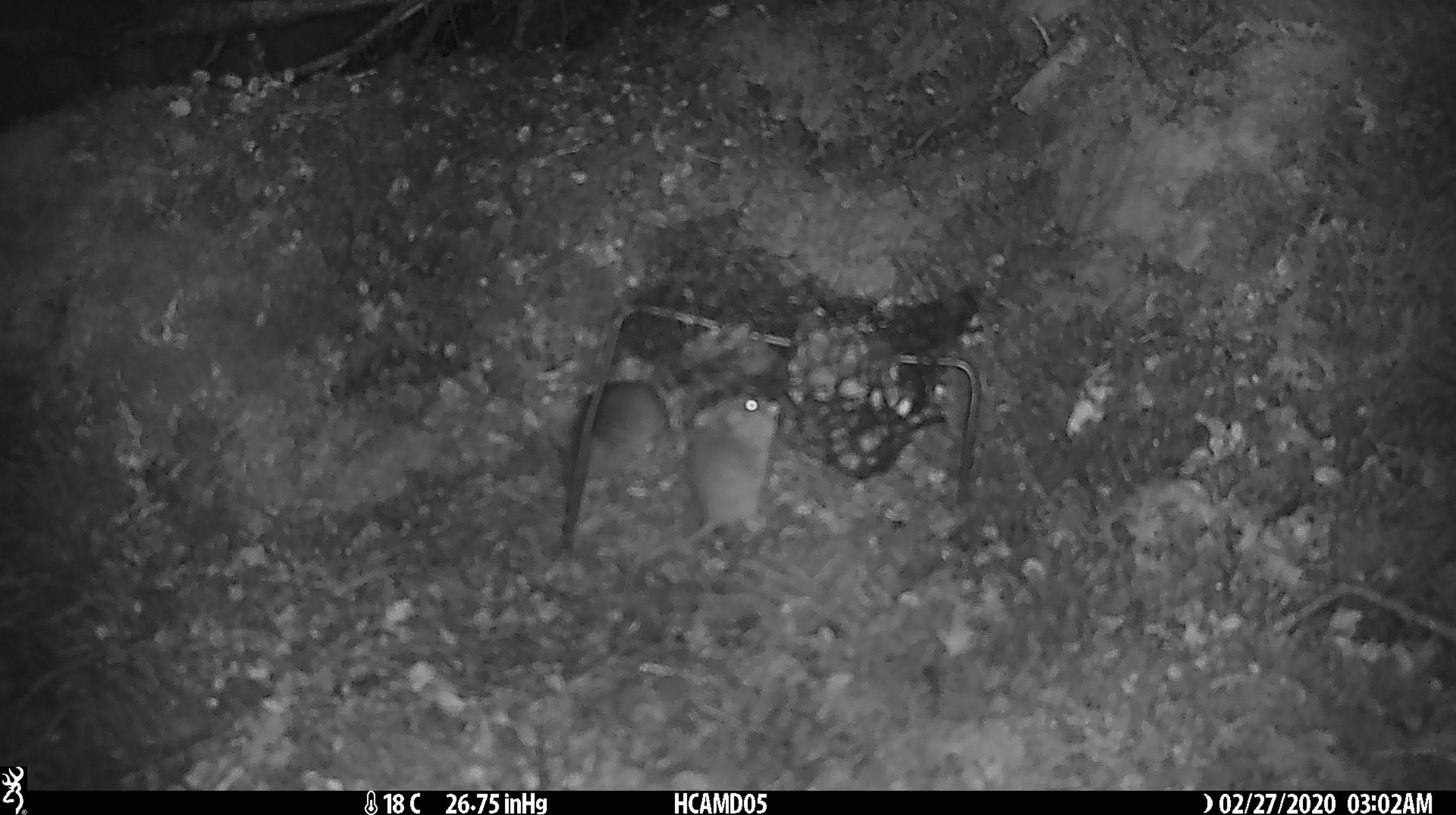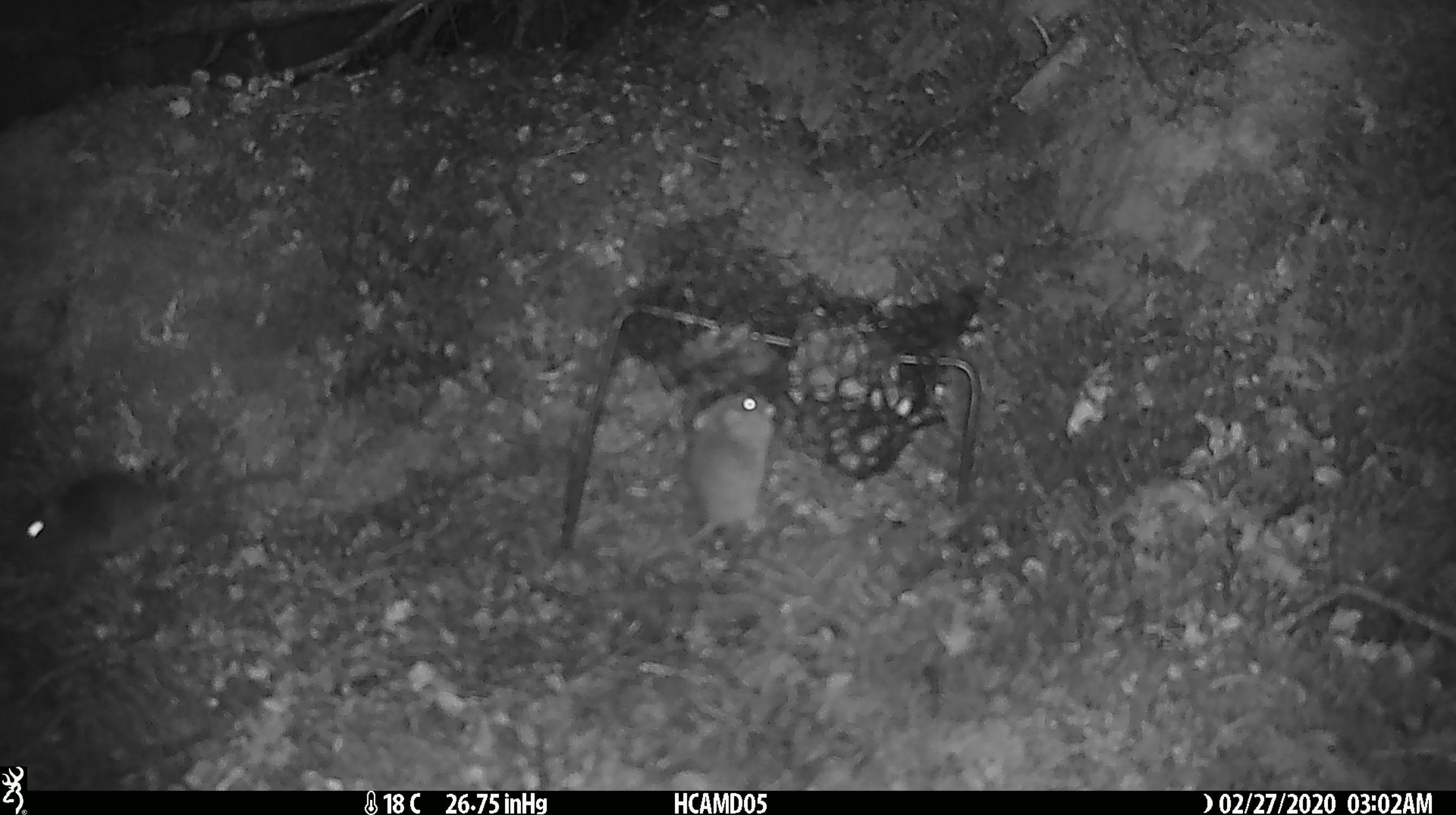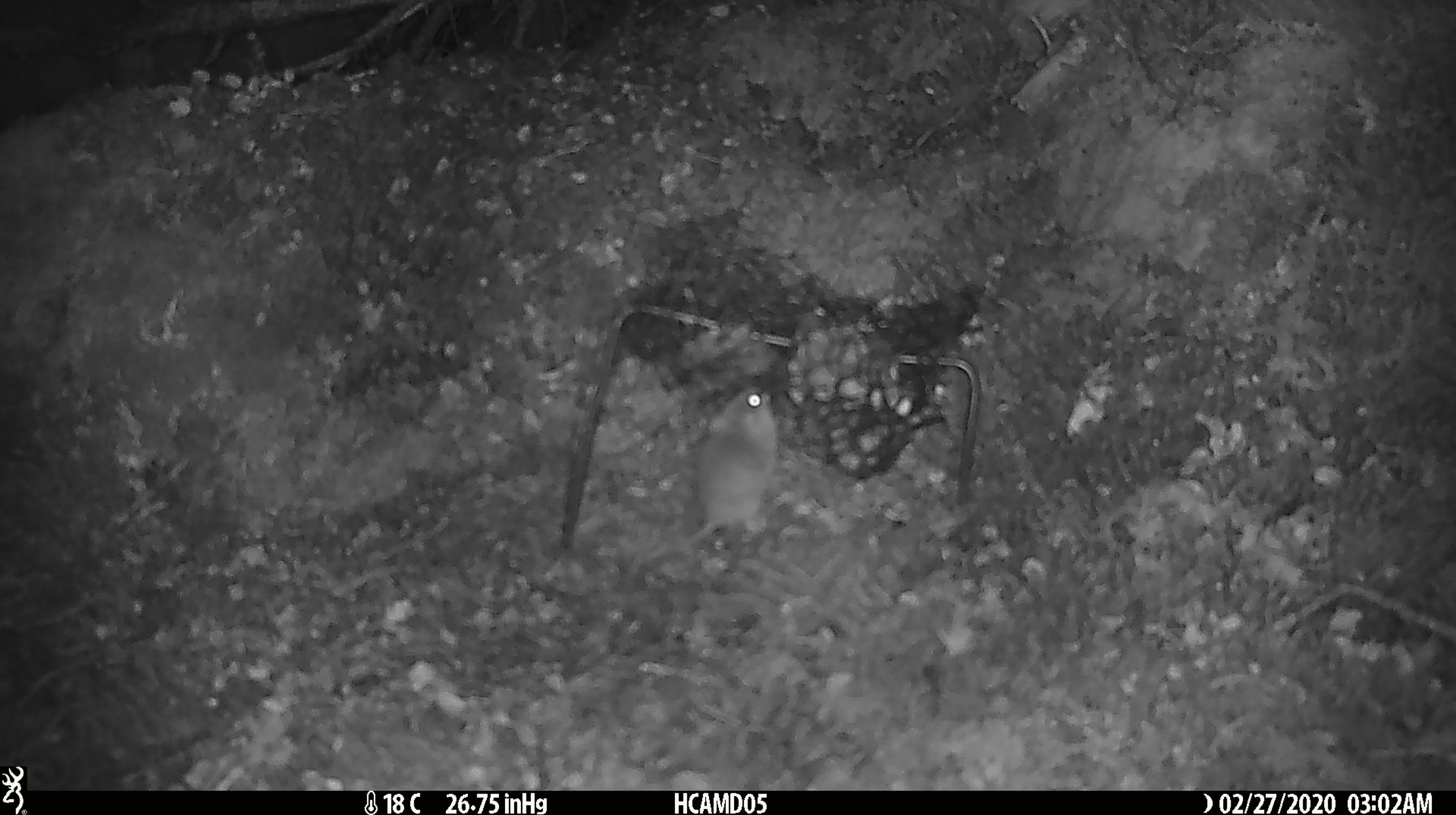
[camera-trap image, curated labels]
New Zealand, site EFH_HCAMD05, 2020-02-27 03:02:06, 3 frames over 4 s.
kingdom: Animalia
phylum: Chordata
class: Mammalia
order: Rodentia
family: Muridae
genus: Mus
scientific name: Mus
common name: mouse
Mouse (Mus).